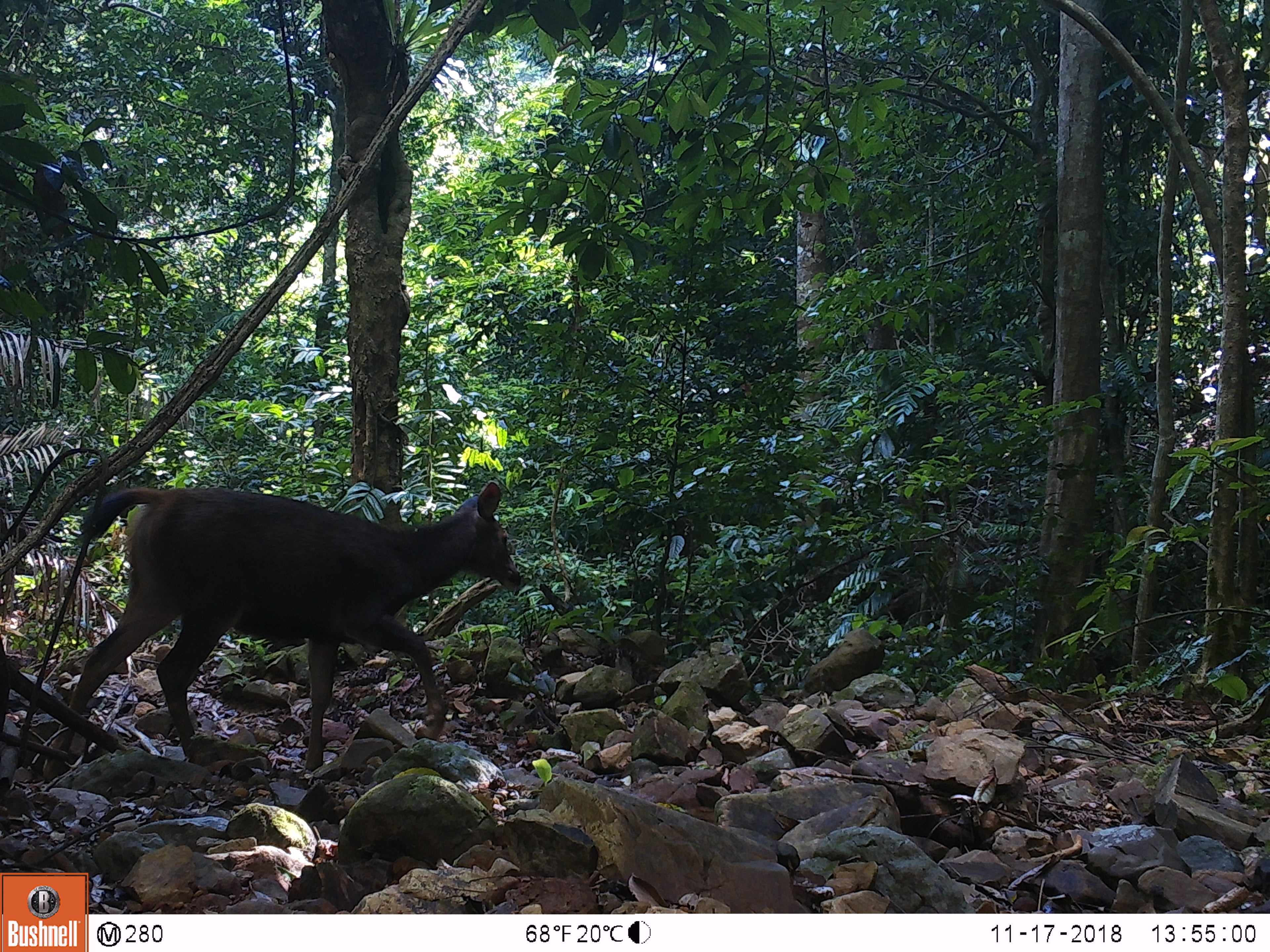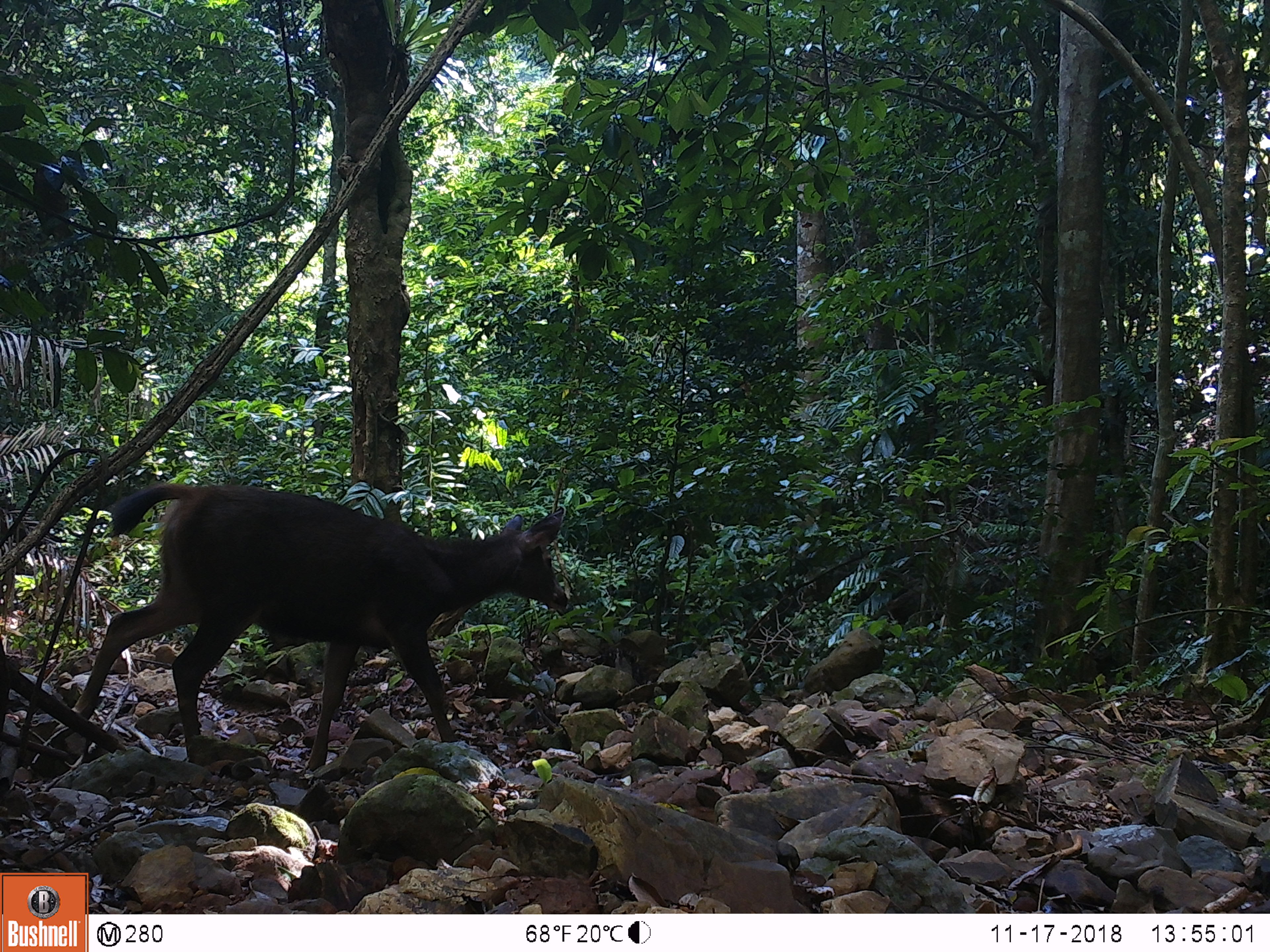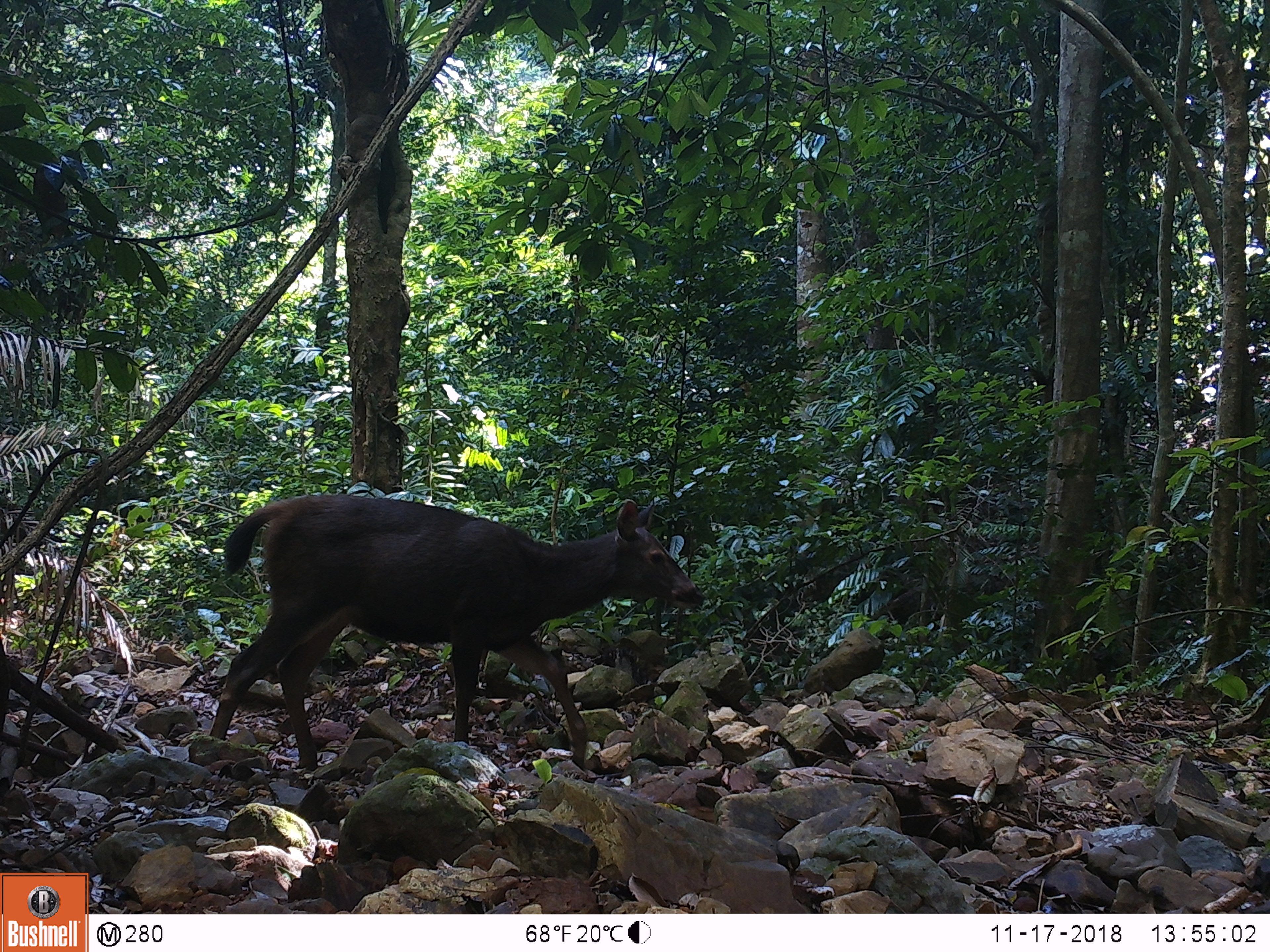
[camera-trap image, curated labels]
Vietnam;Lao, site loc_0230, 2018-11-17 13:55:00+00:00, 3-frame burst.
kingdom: Animalia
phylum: Chordata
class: Mammalia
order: Artiodactyla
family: Cervidae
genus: Rusa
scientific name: Rusa unicolor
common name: sambar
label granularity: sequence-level